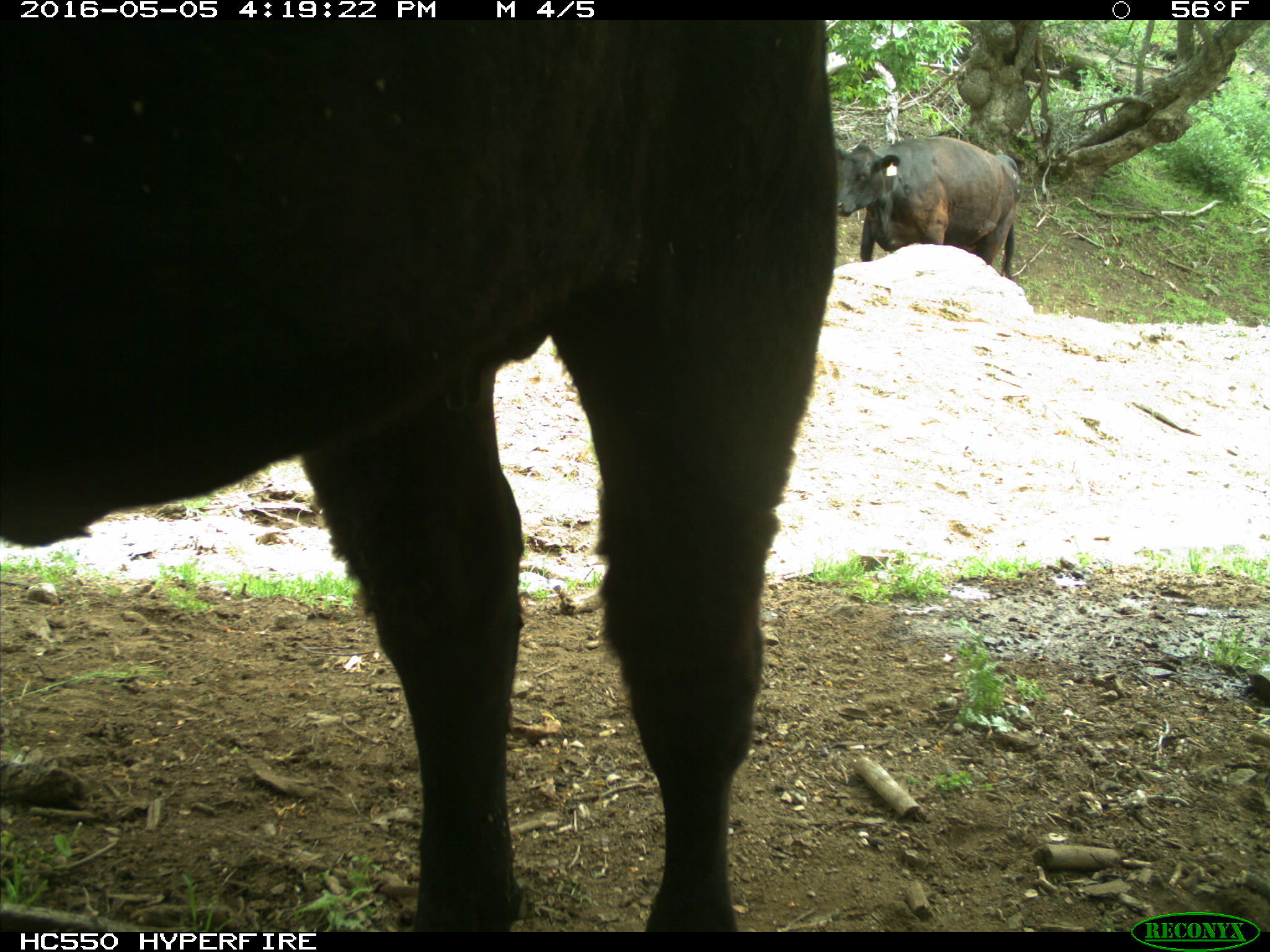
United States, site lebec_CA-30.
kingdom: Animalia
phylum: Chordata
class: Mammalia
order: Artiodactyla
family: Bovidae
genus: Bos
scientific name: Bos taurus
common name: domestic cow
Bos taurus (domestic cow).